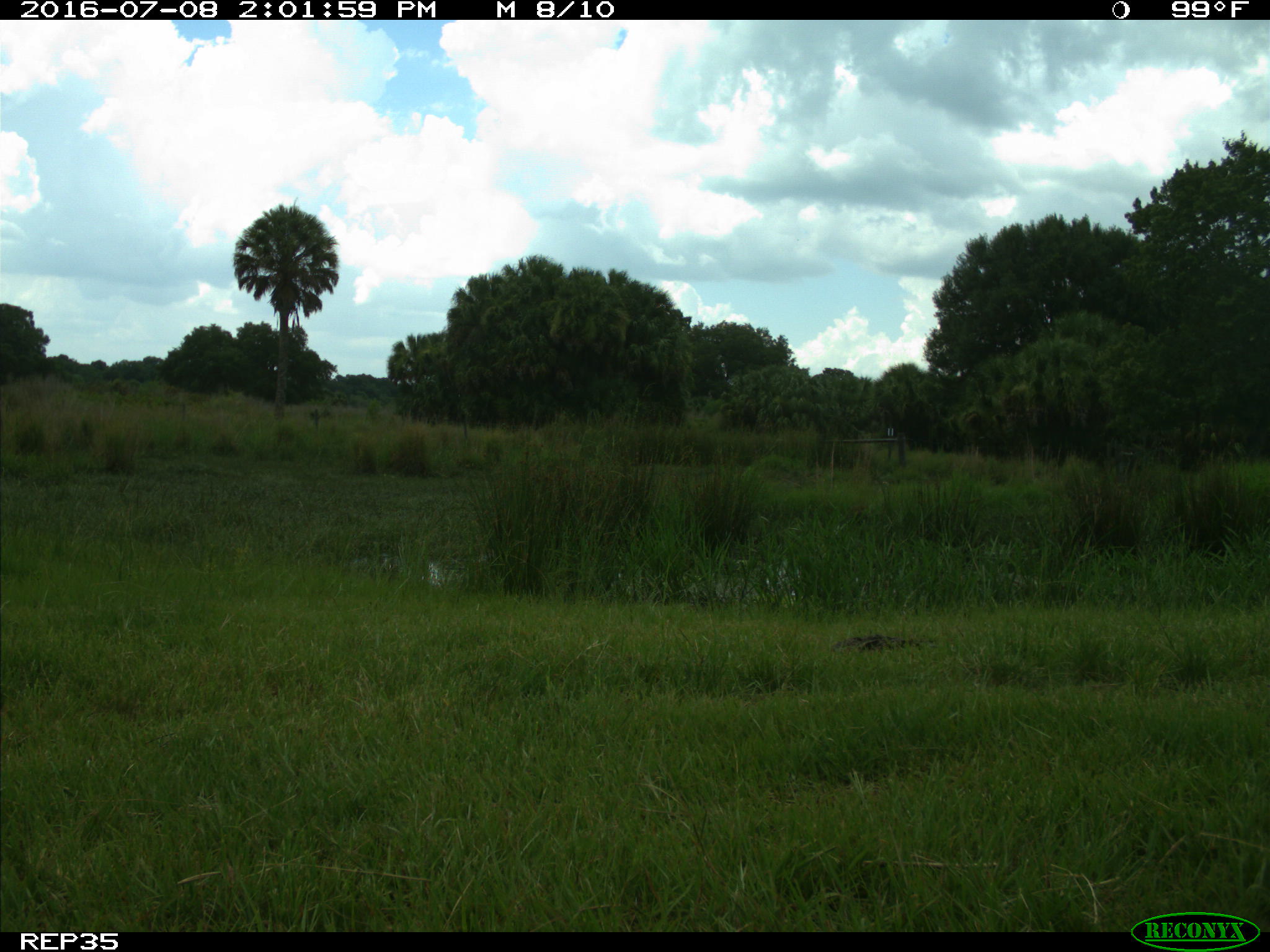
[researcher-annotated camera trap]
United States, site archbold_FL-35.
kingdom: Animalia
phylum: Chordata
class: Mammalia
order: Artiodactyla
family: Bovidae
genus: Bos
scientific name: Bos taurus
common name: domestic cow